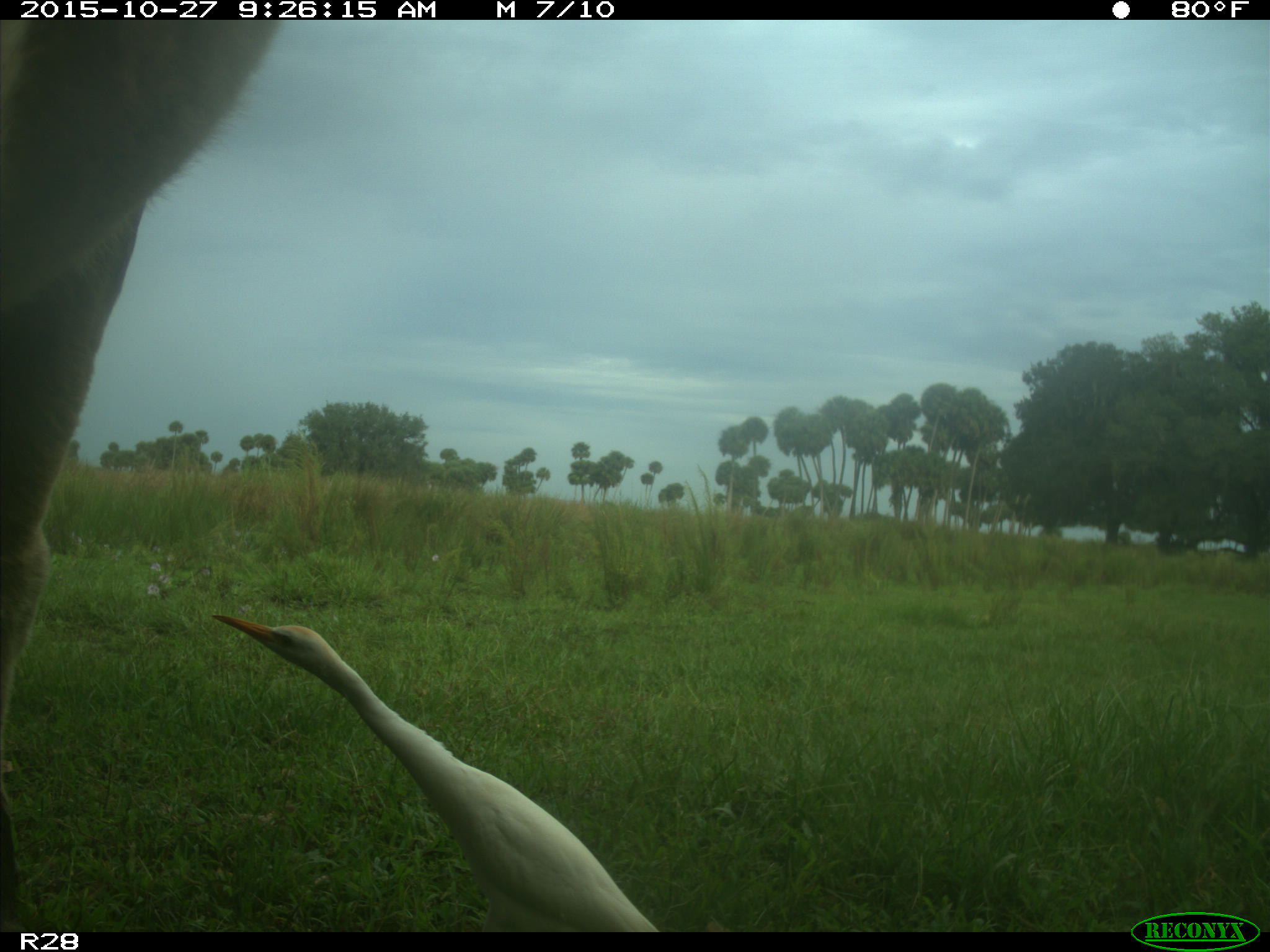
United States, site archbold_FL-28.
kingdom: Animalia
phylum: Chordata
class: Mammalia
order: Artiodactyla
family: Bovidae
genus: Bos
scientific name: Bos taurus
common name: domestic cow